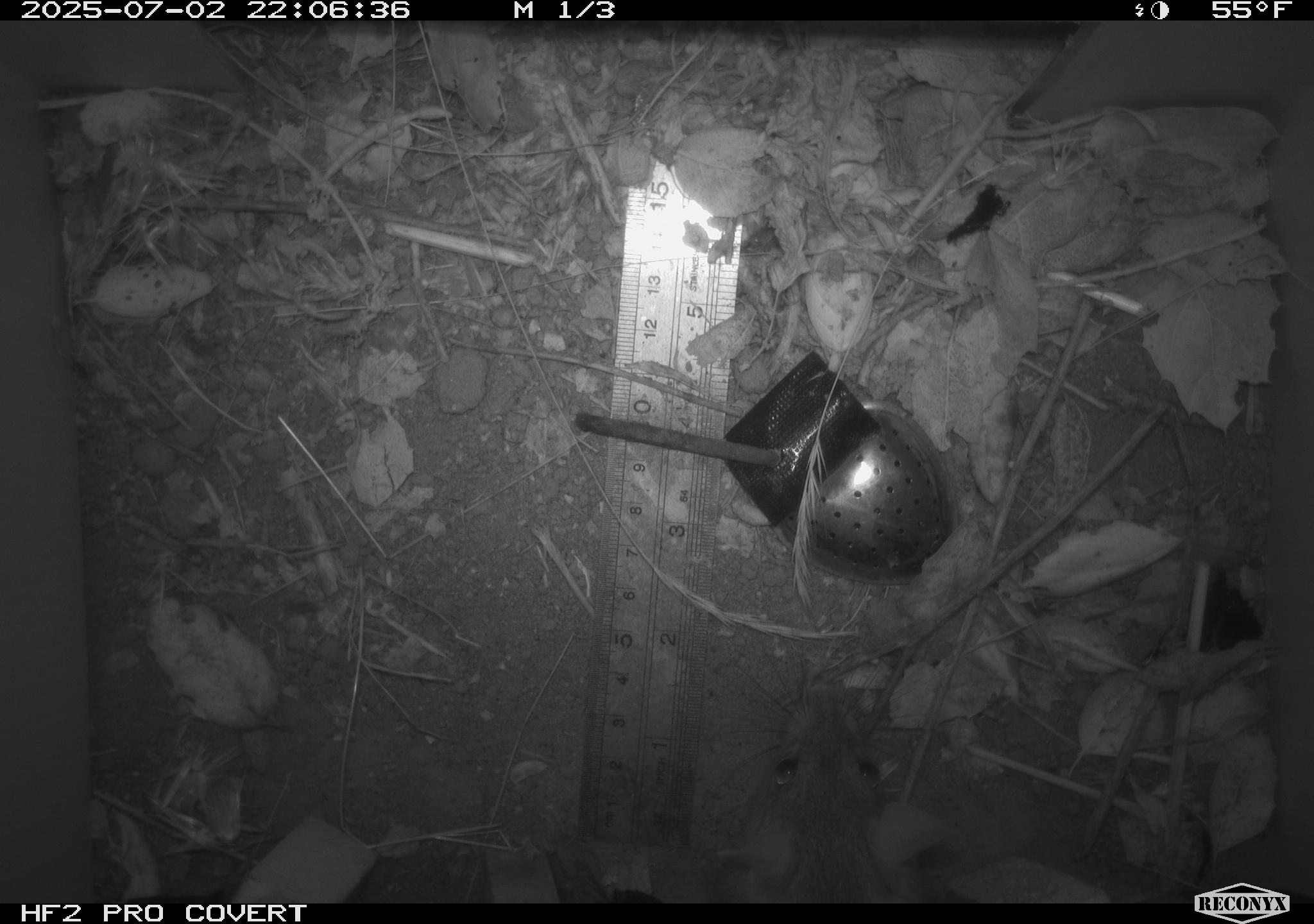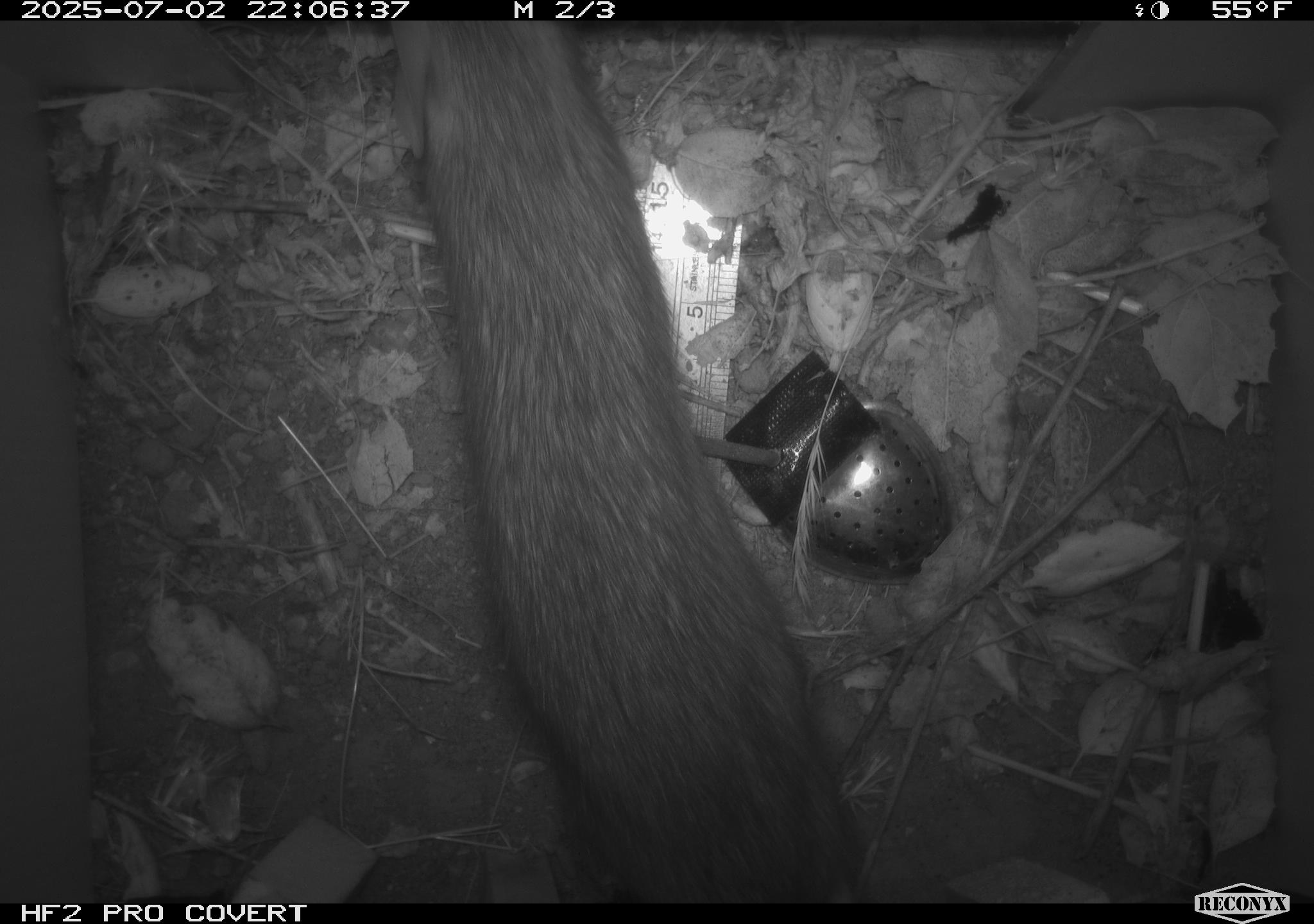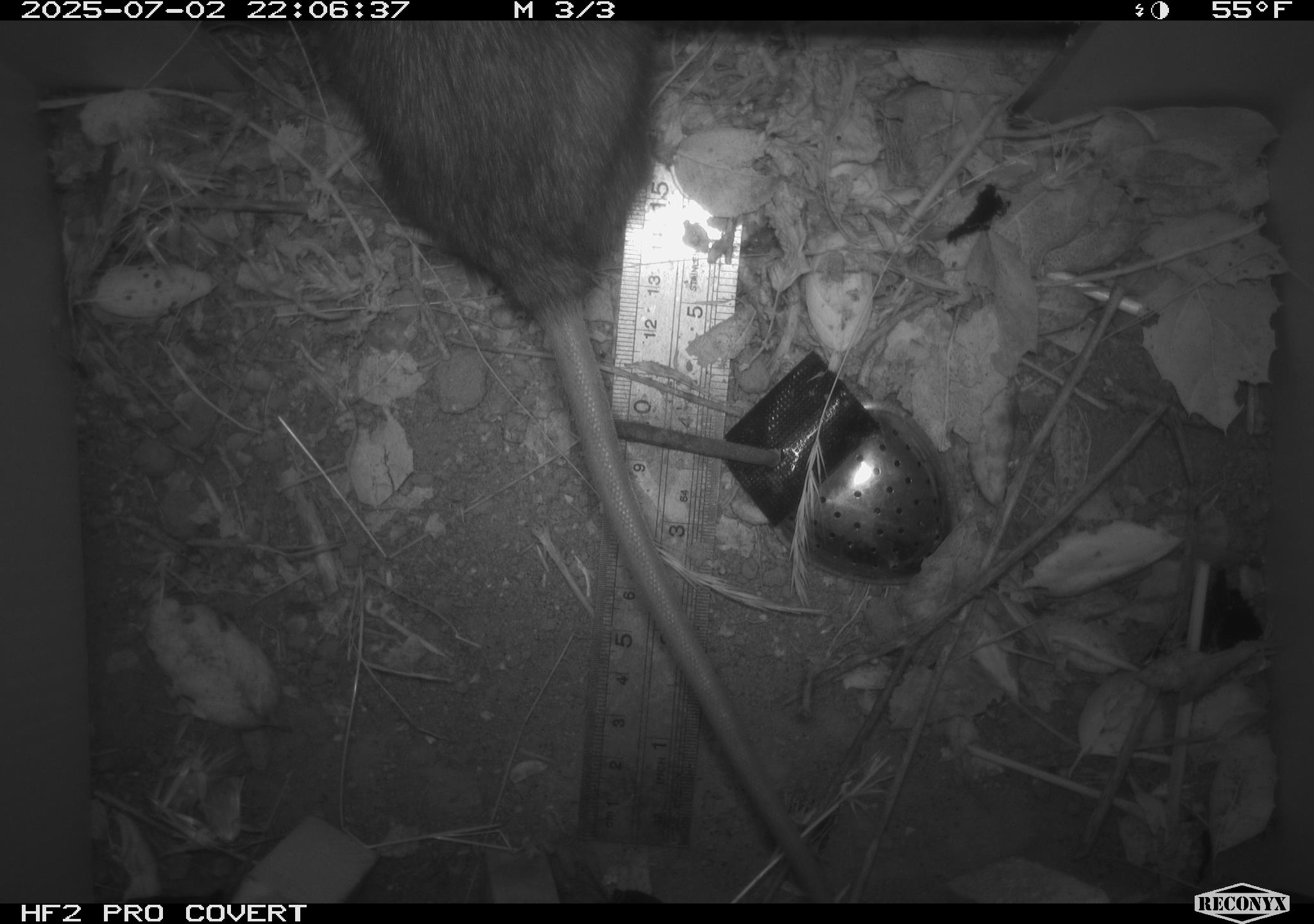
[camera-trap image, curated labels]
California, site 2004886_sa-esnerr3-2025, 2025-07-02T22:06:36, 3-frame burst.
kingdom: Animalia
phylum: Chordata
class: Mammalia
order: Rodentia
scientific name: Rodentia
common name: rodent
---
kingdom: Animalia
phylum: Chordata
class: Mammalia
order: Rodentia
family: Muridae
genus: Rattus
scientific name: Rattus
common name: rat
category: rattus species